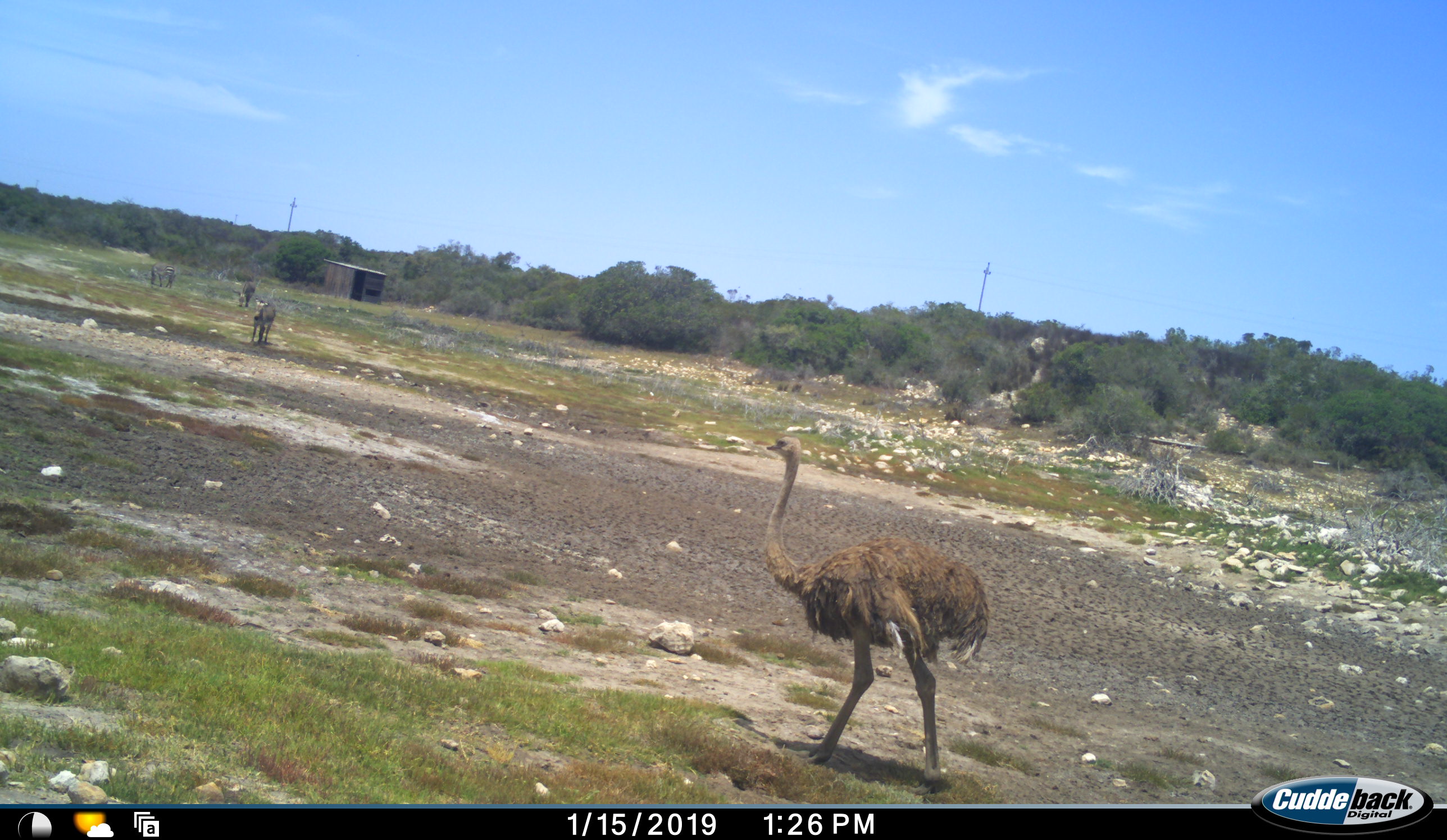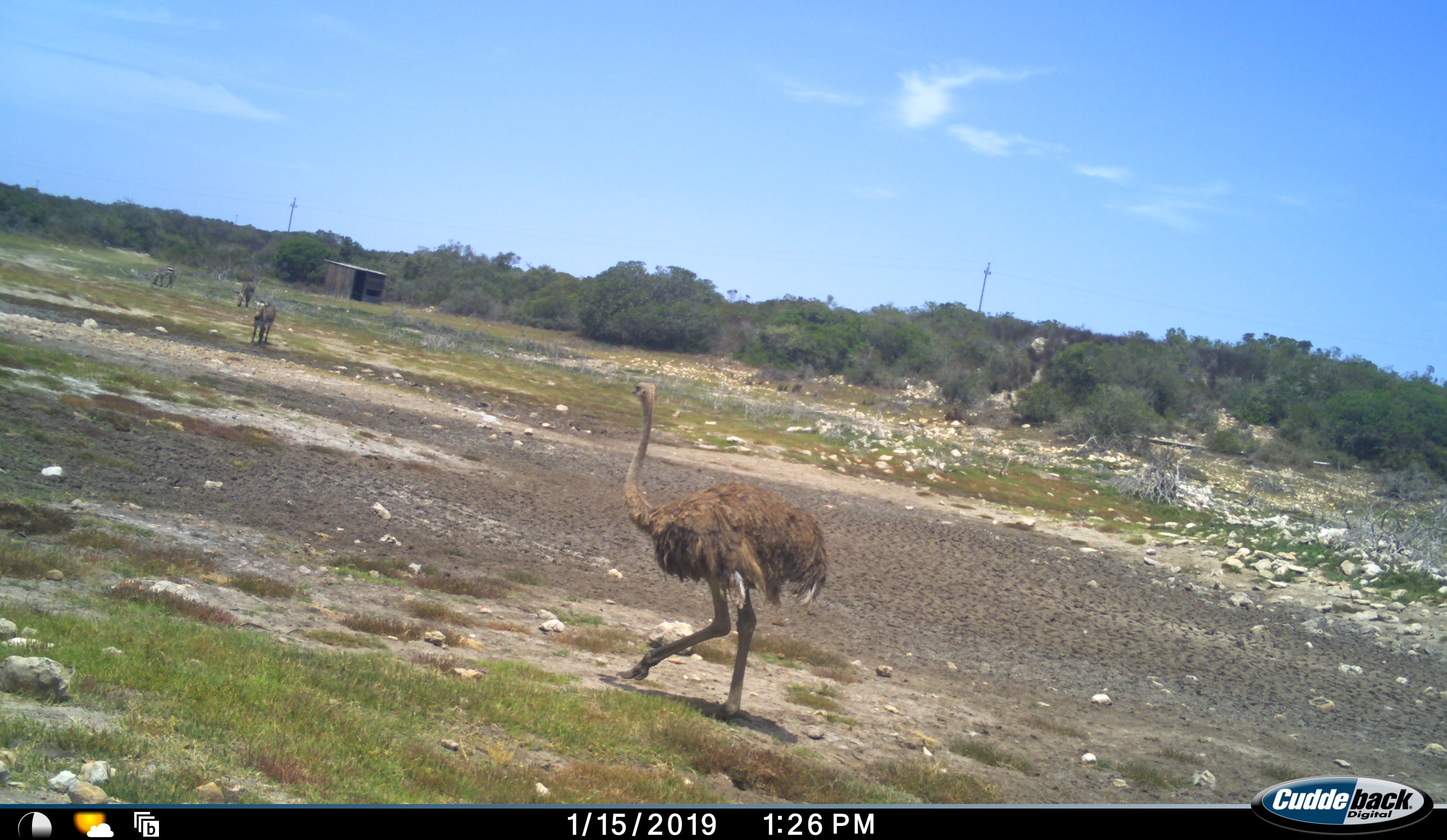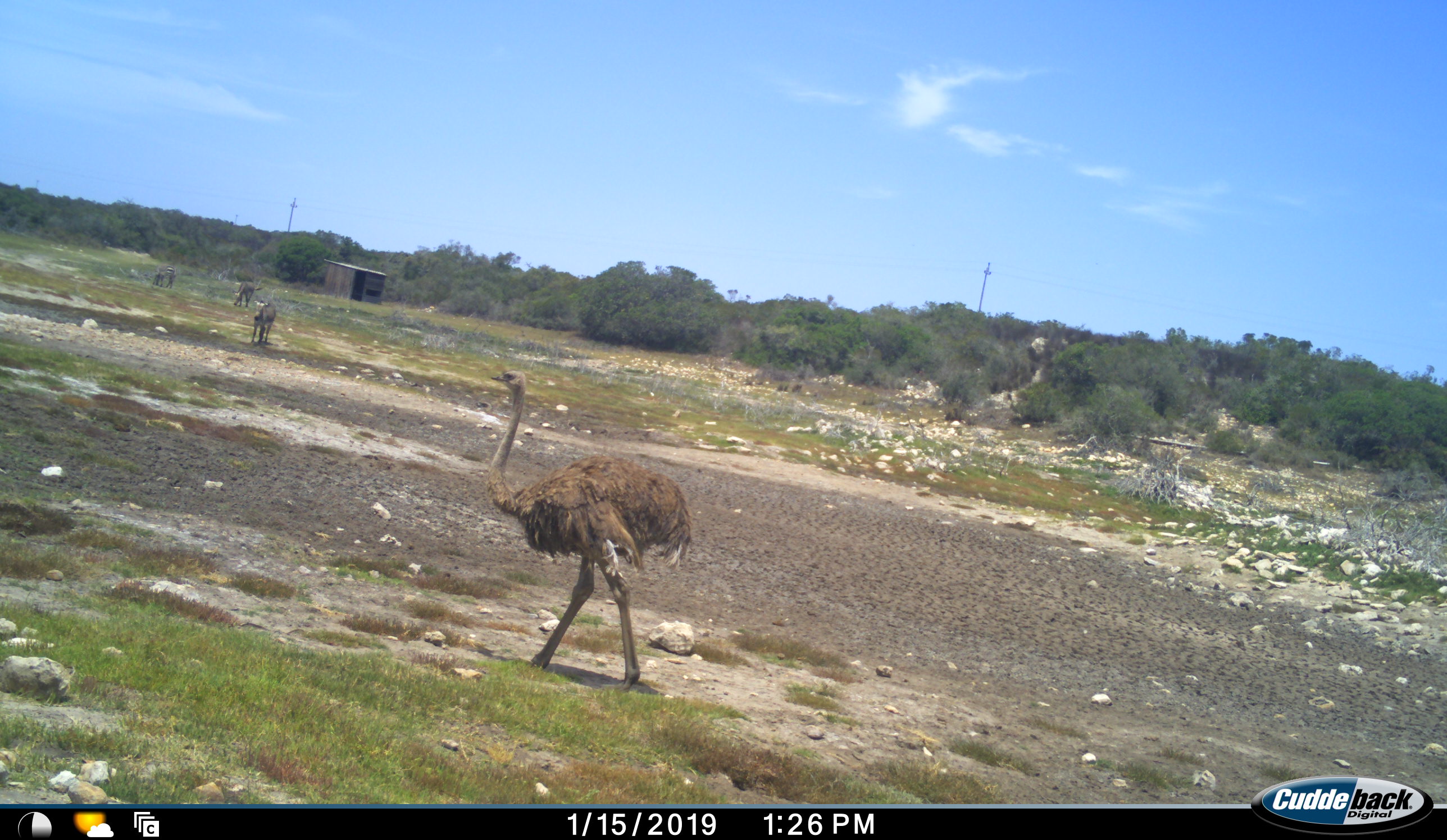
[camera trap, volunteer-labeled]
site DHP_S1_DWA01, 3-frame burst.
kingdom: Animalia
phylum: Chordata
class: Aves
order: Struthioniformes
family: Struthionidae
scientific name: Struthionidae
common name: ostrich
Ostrich (Struthionidae), count 1. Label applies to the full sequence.